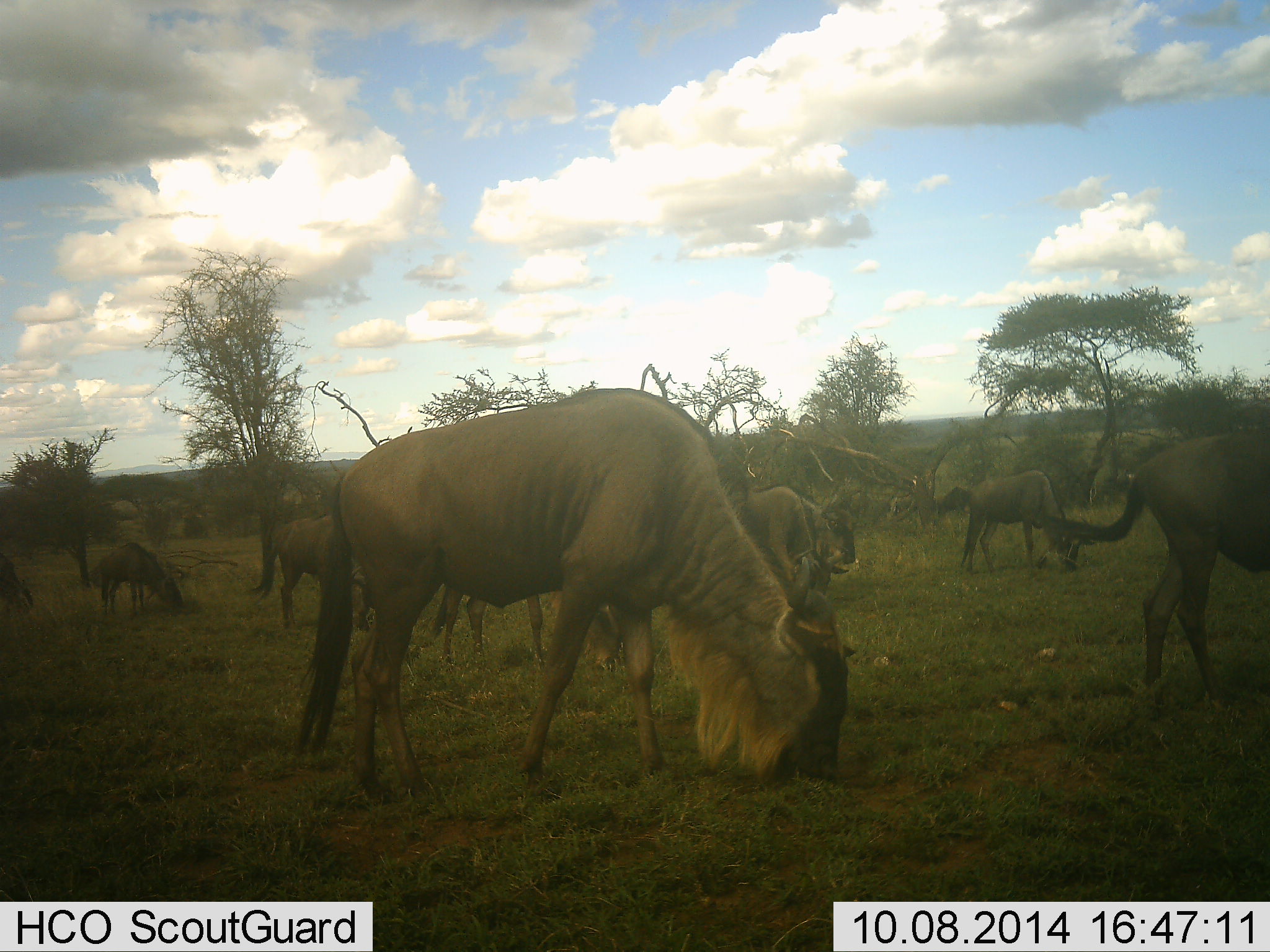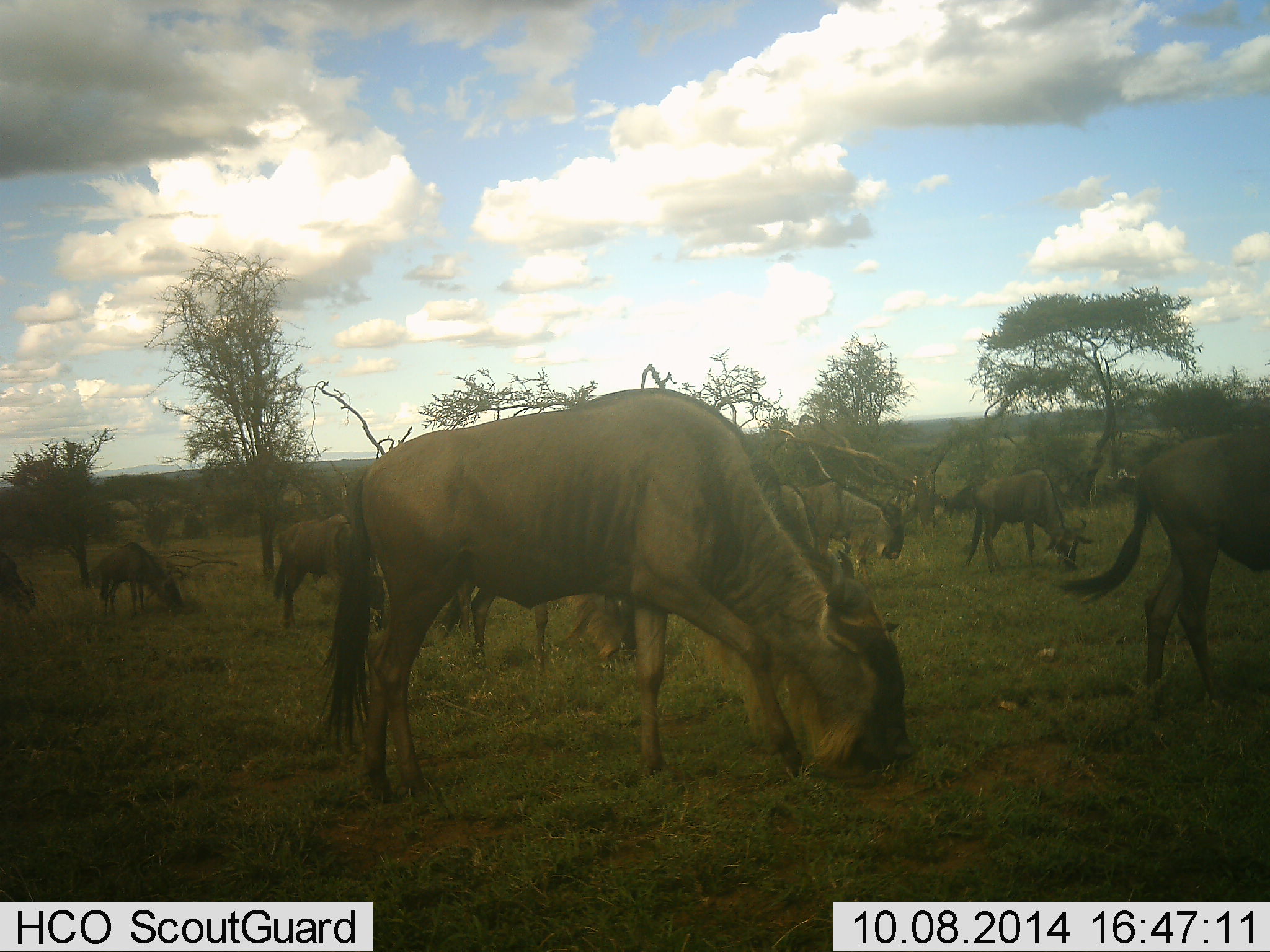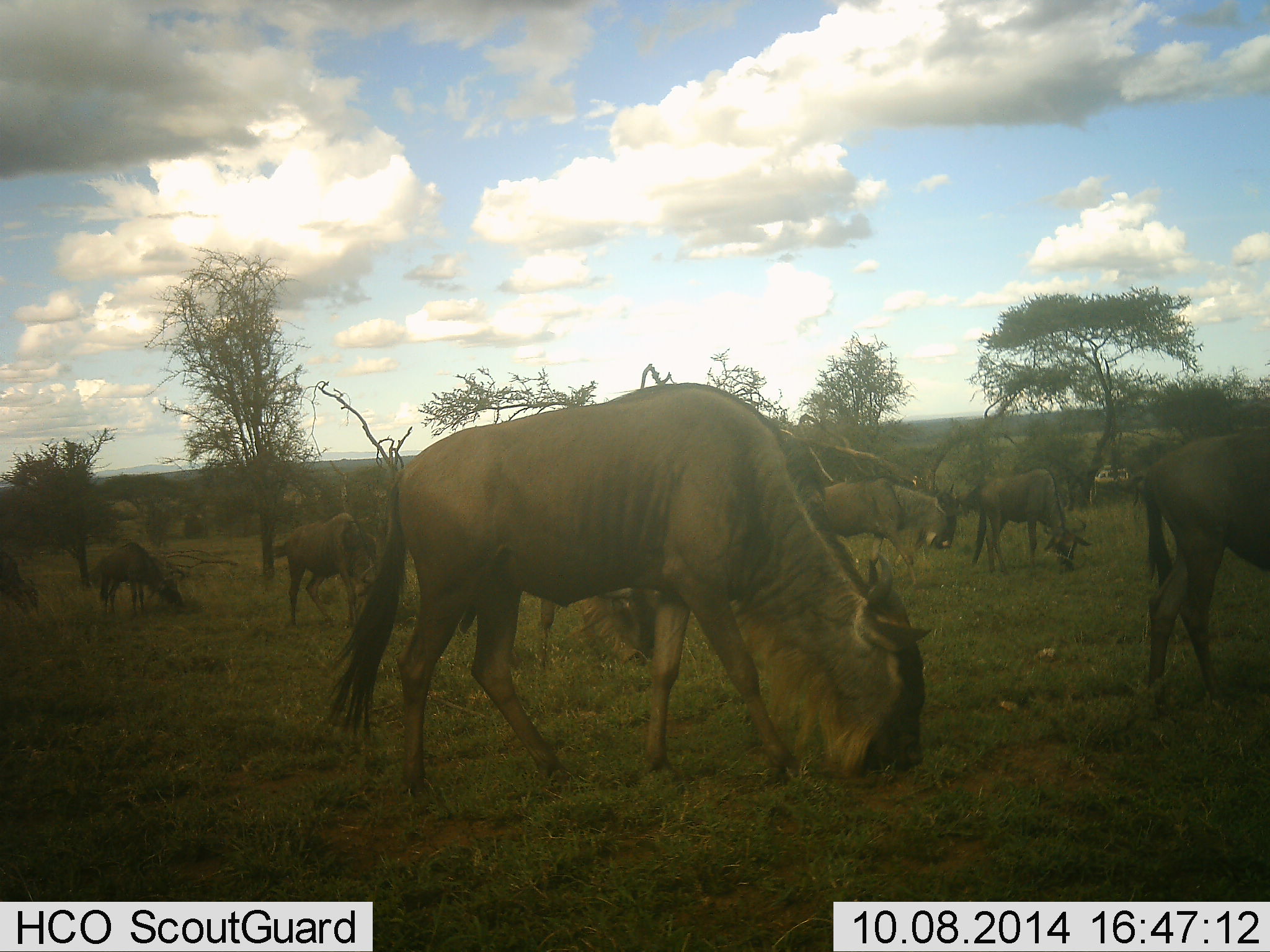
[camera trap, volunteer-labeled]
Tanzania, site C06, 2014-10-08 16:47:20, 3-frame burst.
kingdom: Animalia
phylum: Chordata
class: Mammalia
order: Artiodactyla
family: Bovidae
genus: Connochaetes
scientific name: Connochaetes taurinus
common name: blue wildebeest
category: wildebeest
Wildebeest (blue wildebeest) (Connochaetes taurinus), count 10. Behavior (volunteer vote fractions): standing 10%, resting 0%, moving 10%, interacting 10%. Young present (vote fraction): 10%. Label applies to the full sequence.